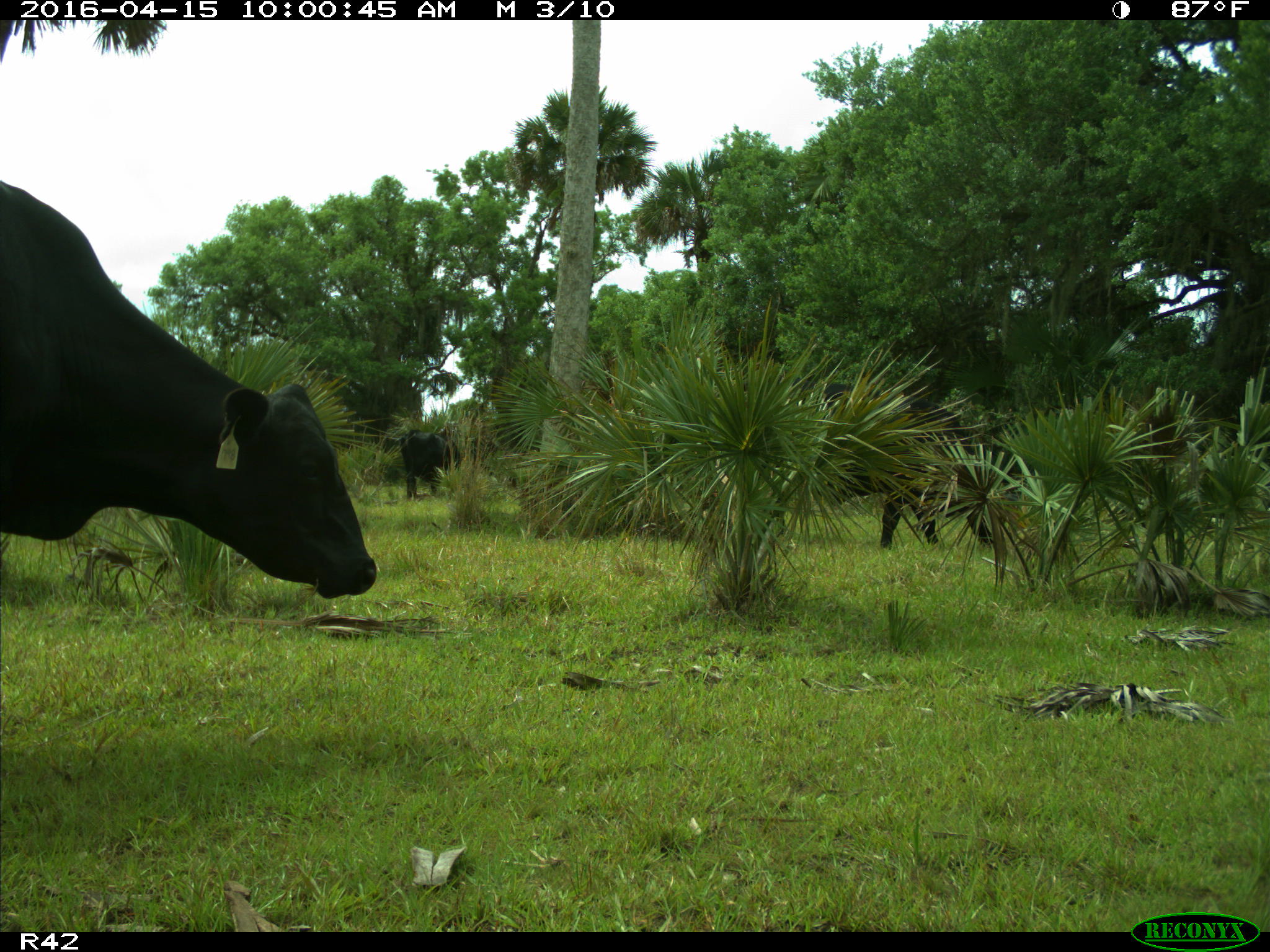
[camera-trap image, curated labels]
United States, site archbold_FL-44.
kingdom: Animalia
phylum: Chordata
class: Mammalia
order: Artiodactyla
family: Bovidae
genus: Bos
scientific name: Bos taurus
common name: domestic cow